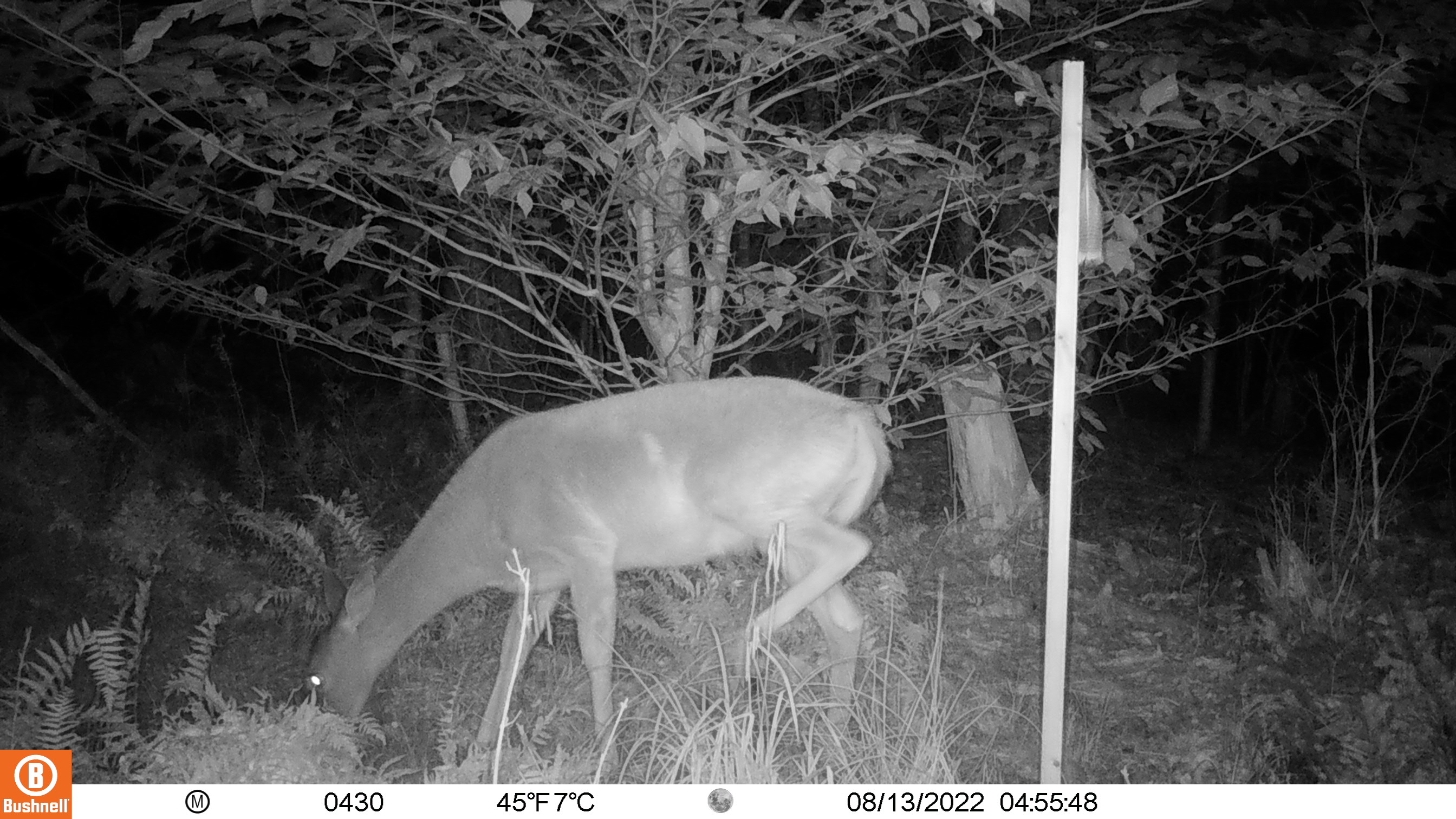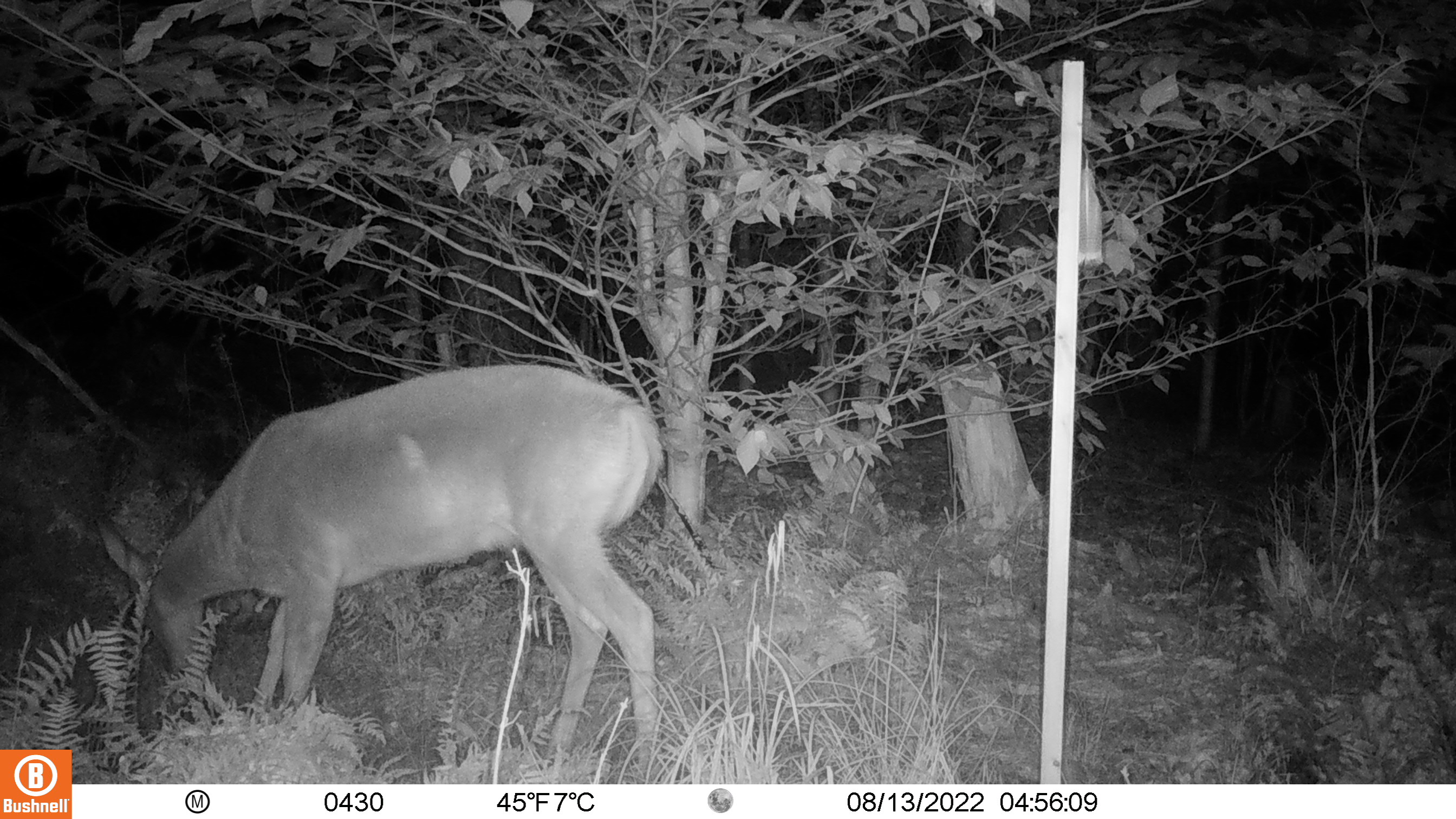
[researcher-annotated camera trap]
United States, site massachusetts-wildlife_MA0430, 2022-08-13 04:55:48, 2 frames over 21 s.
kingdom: Animalia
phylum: Chordata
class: Mammalia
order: Artiodactyla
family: Cervidae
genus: Odocoileus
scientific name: Odocoileus virginianus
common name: white-tailed deer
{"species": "white-tailed deer (Odocoileus virginianus)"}